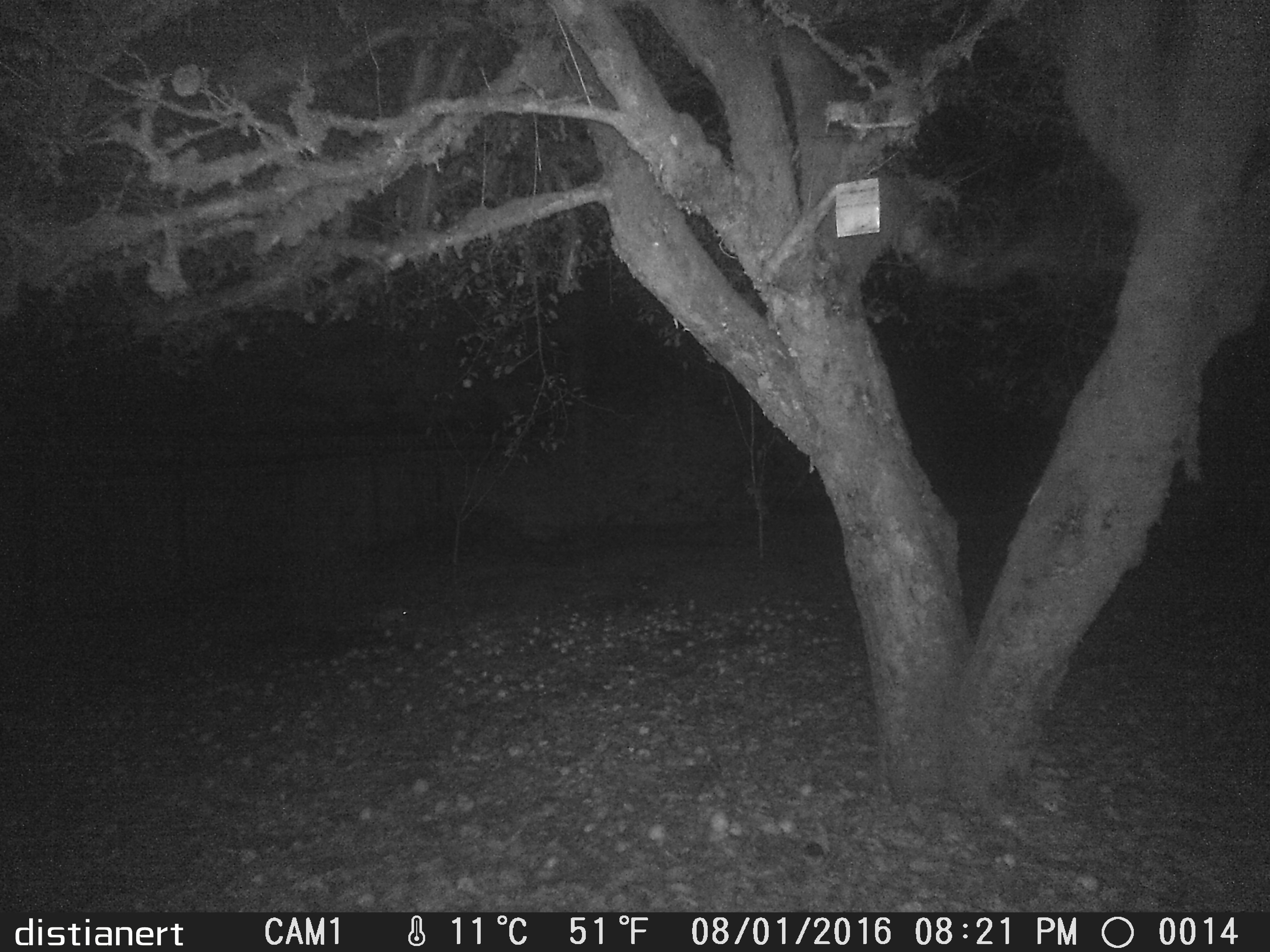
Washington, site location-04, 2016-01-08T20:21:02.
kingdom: Animalia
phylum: Chordata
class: Mammalia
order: Lagomorpha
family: Leporidae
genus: Sylvilagus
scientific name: Sylvilagus floridanus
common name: eastern cottontail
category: rabbit